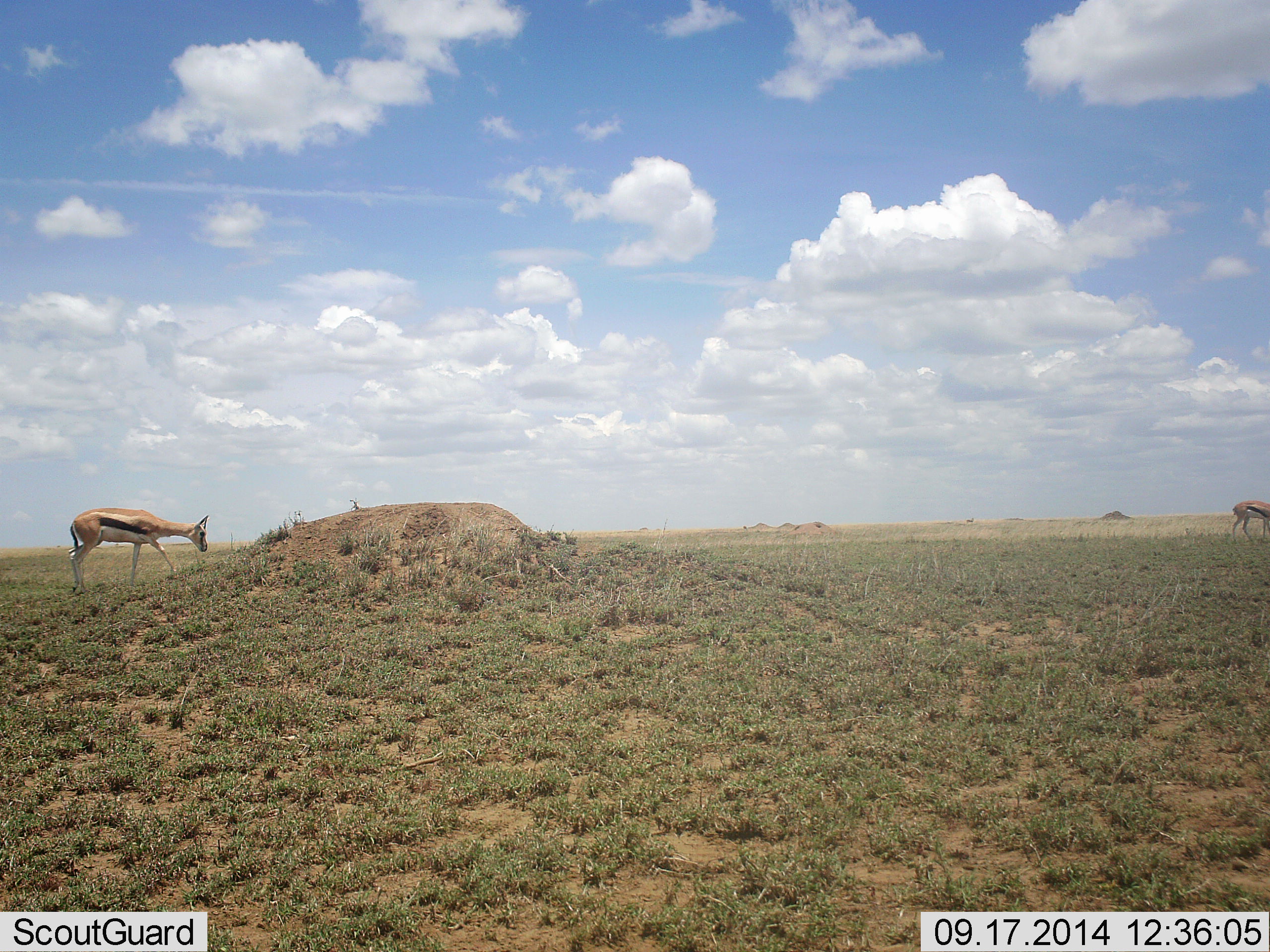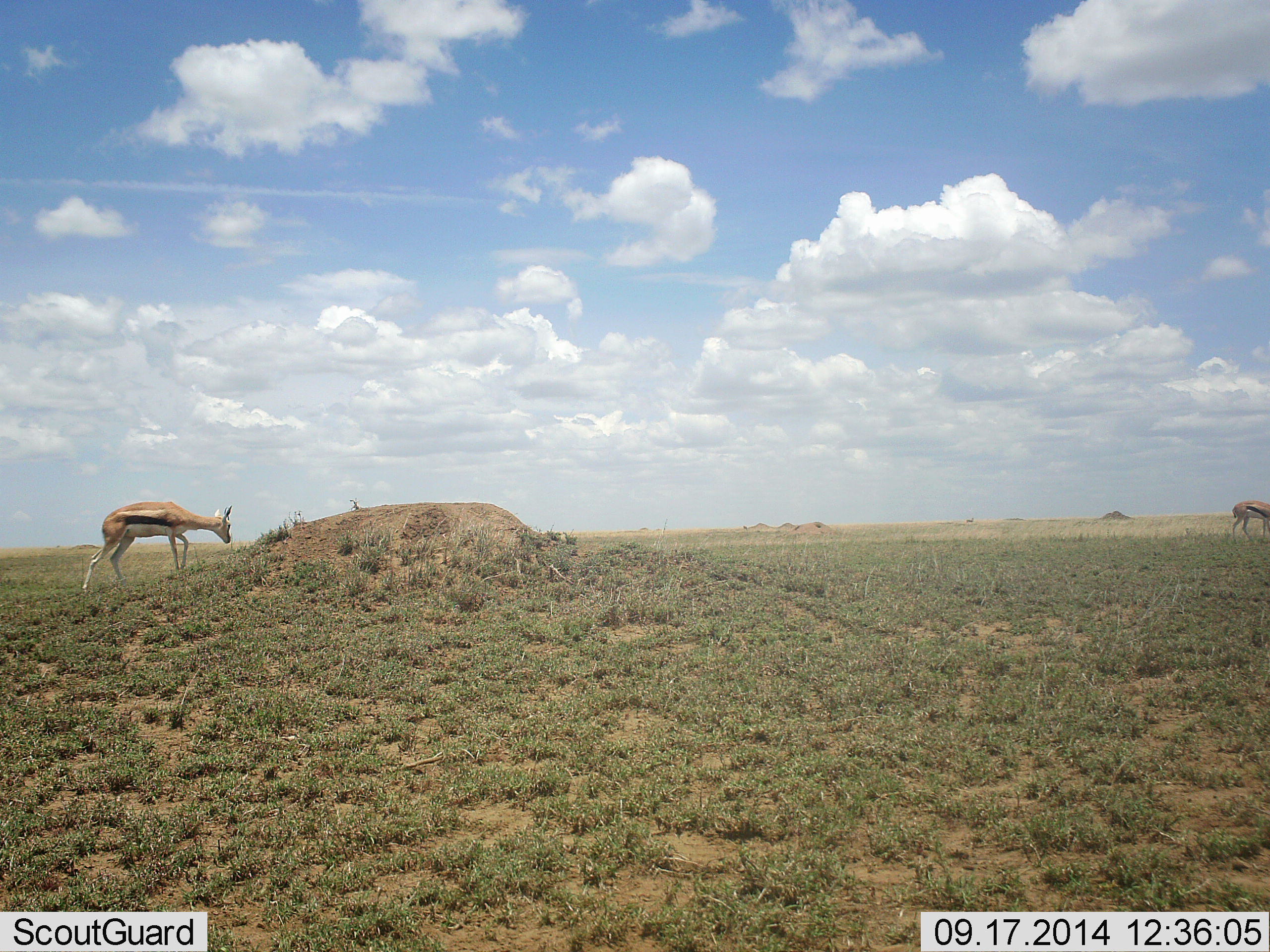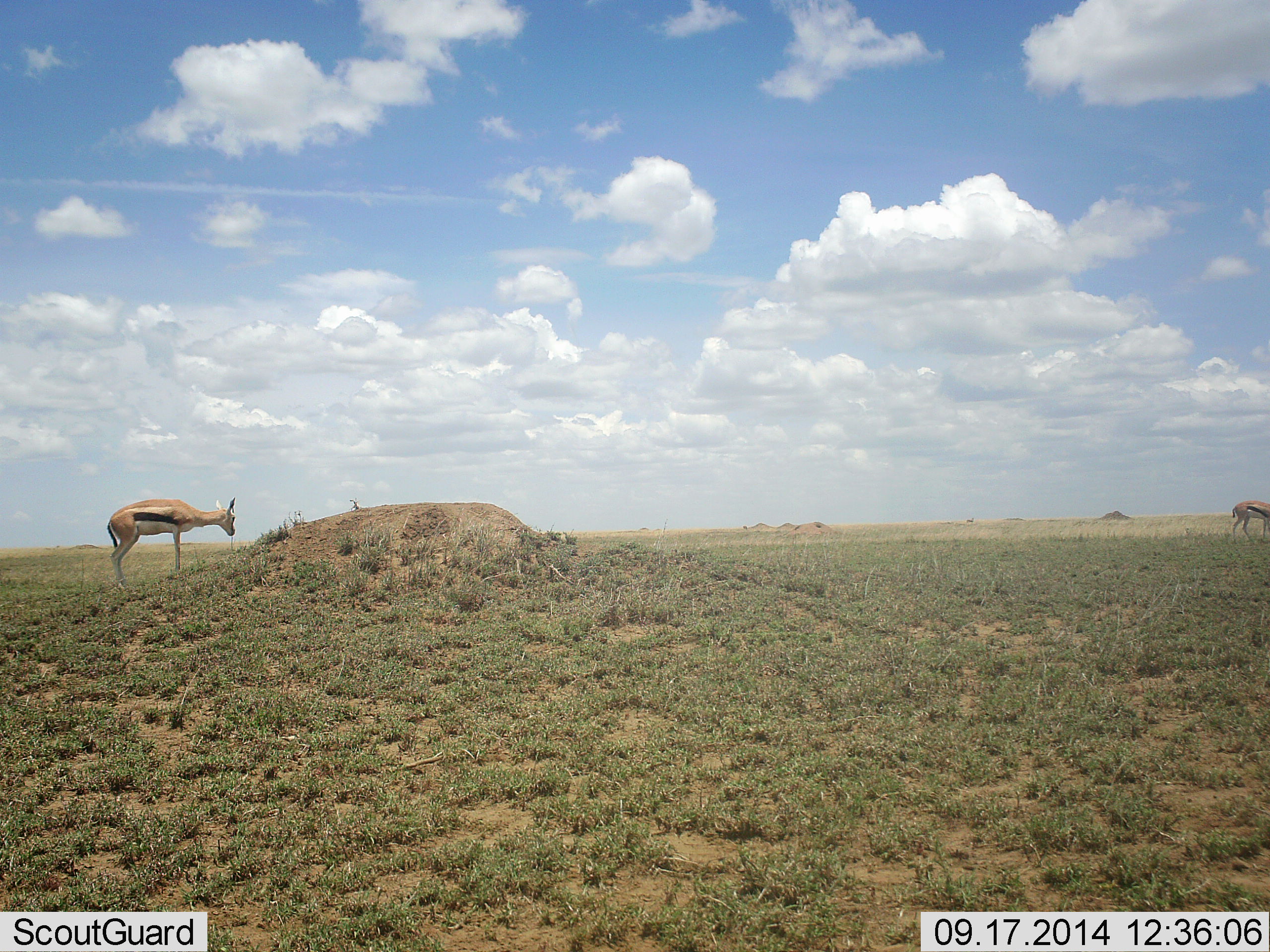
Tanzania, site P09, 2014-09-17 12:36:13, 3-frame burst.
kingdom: Animalia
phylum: Chordata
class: Mammalia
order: Artiodactyla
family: Bovidae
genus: Eudorcas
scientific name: Eudorcas thomsonii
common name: thomson's gazelle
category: gazellethomsons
Gazellethomsons (thomson's gazelle) (Eudorcas thomsonii), count 2. Behavior (volunteer vote fractions): standing 40%, resting 0%, moving 60%, interacting 0%. Young present (vote fraction): 0%. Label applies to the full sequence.